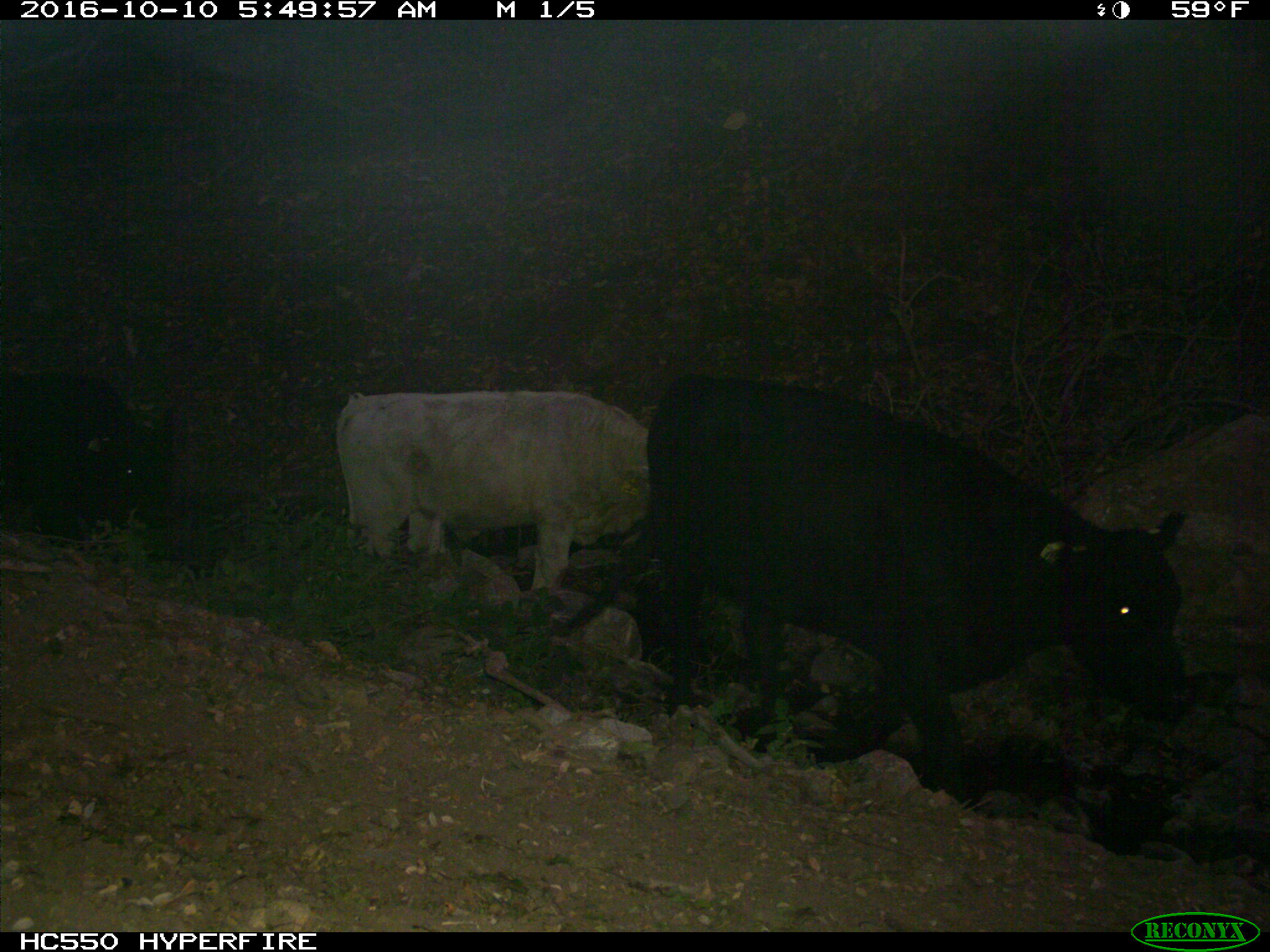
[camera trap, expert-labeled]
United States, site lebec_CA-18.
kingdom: Animalia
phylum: Chordata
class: Mammalia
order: Artiodactyla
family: Bovidae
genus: Bos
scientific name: Bos taurus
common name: domestic cow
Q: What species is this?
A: Bos taurus (domestic cow).